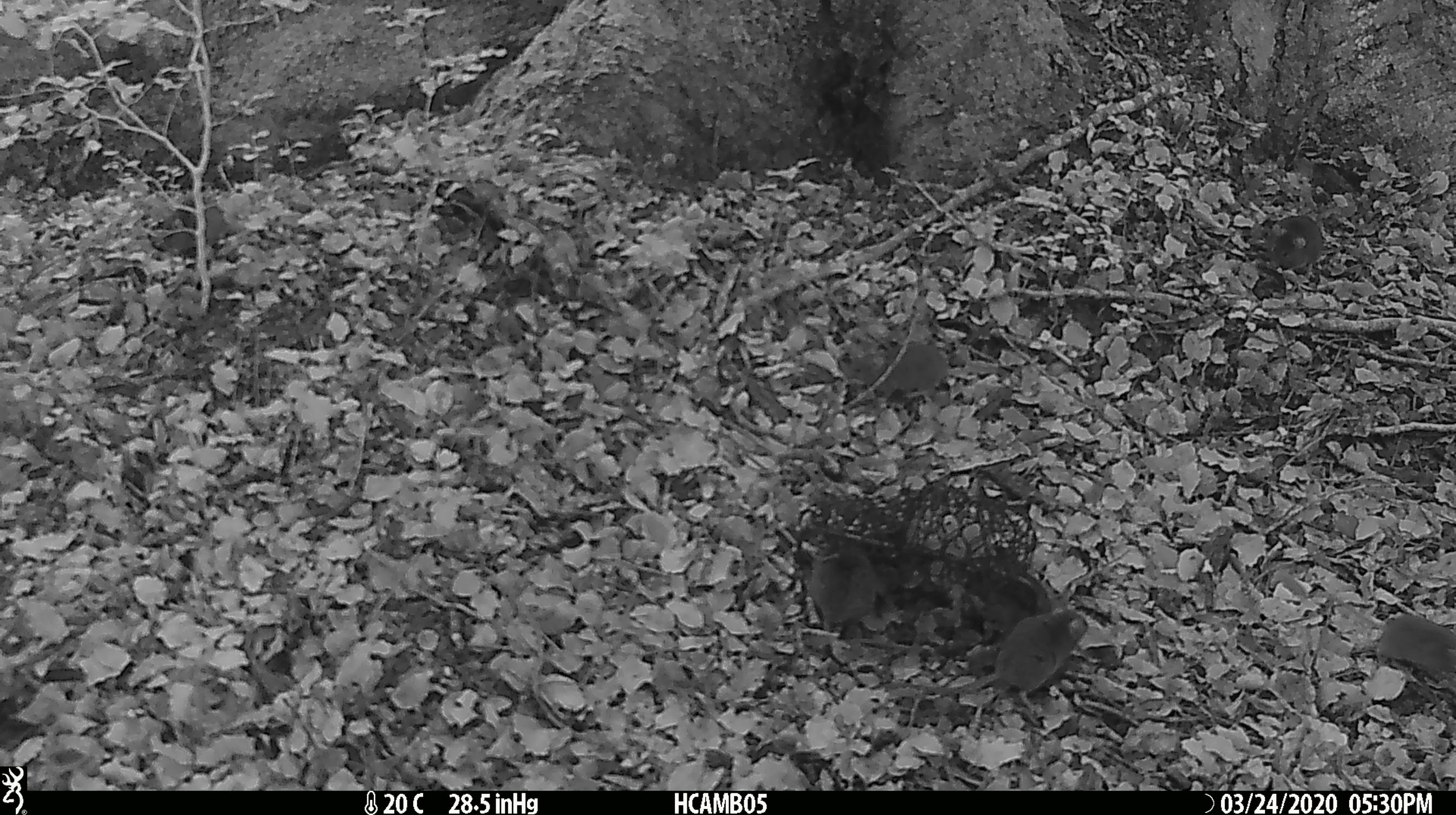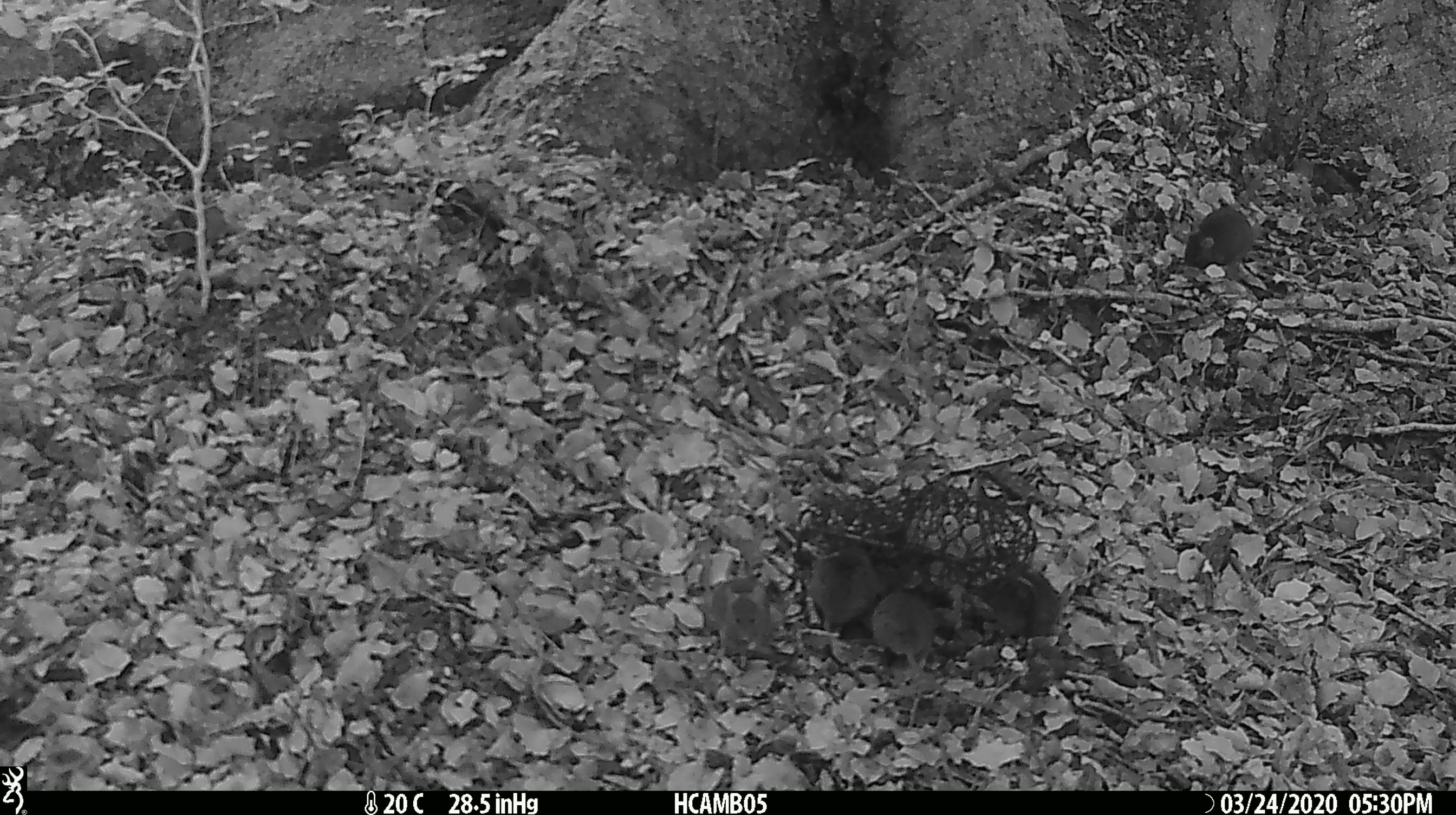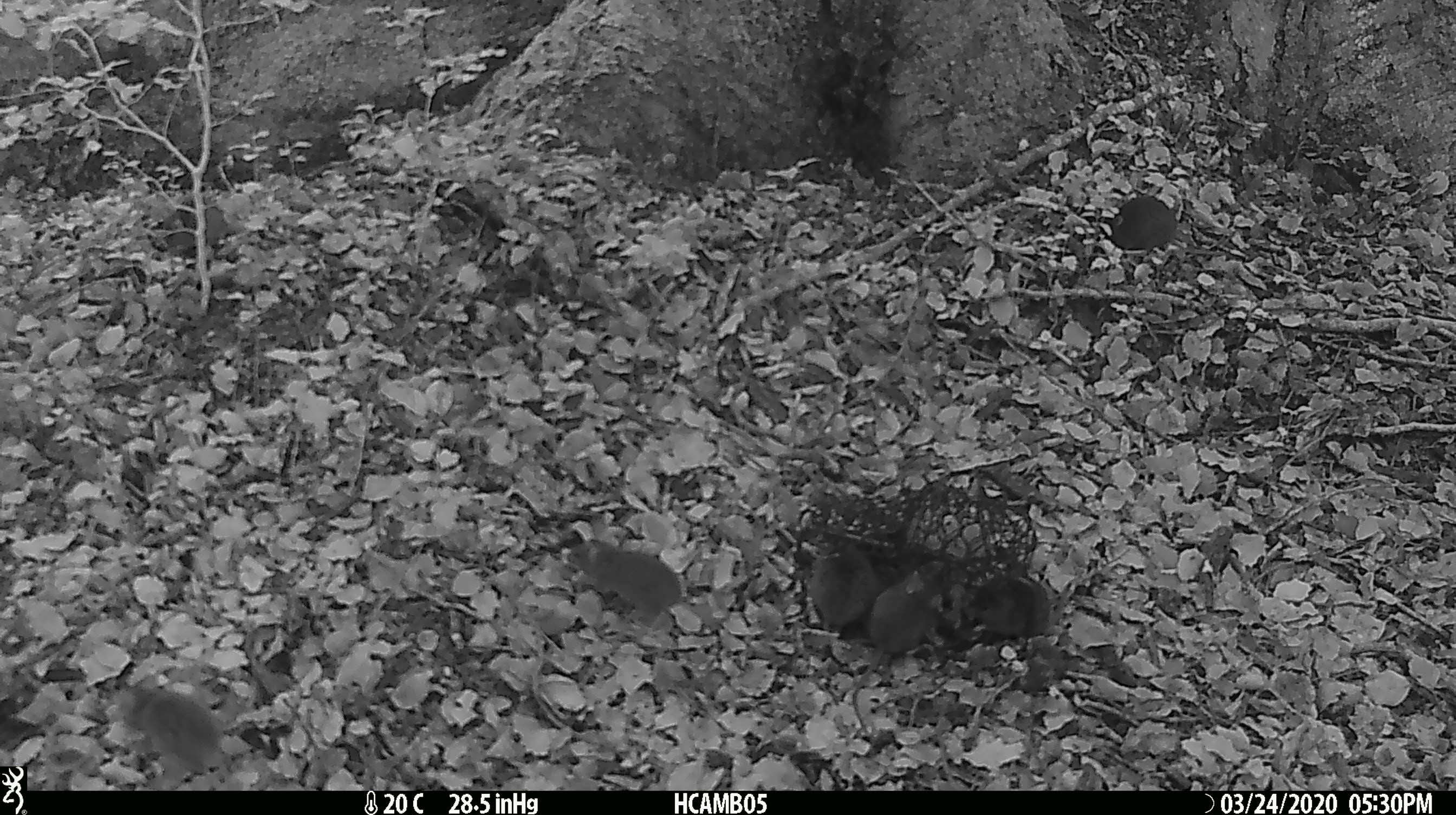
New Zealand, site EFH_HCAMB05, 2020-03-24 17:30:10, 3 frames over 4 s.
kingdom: Animalia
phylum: Chordata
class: Mammalia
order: Rodentia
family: Muridae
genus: Mus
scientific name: Mus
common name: mouse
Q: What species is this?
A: Mouse (Mus).